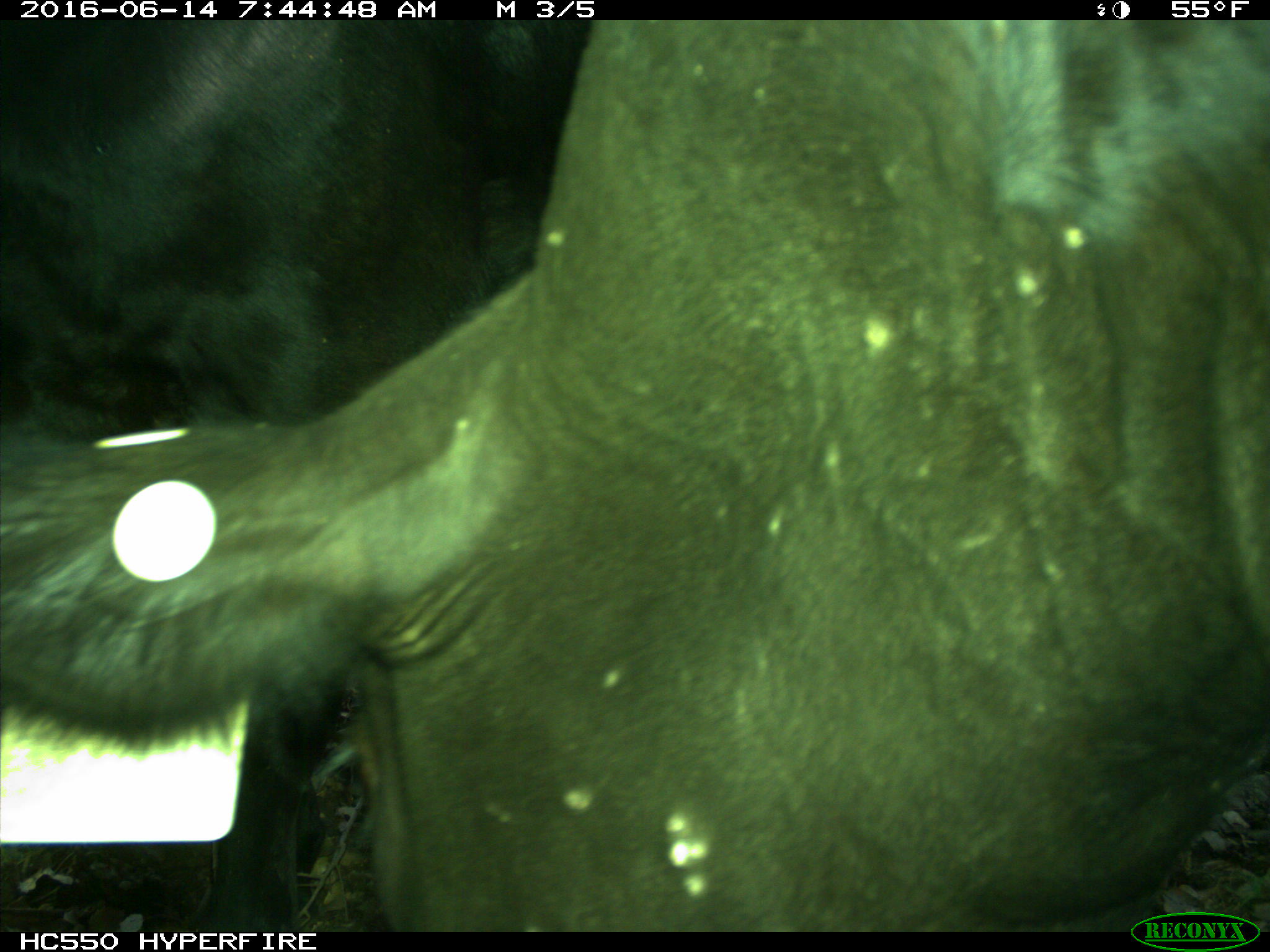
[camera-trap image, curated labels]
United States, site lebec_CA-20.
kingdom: Animalia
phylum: Chordata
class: Mammalia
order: Artiodactyla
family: Bovidae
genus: Bos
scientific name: Bos taurus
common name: domestic cow